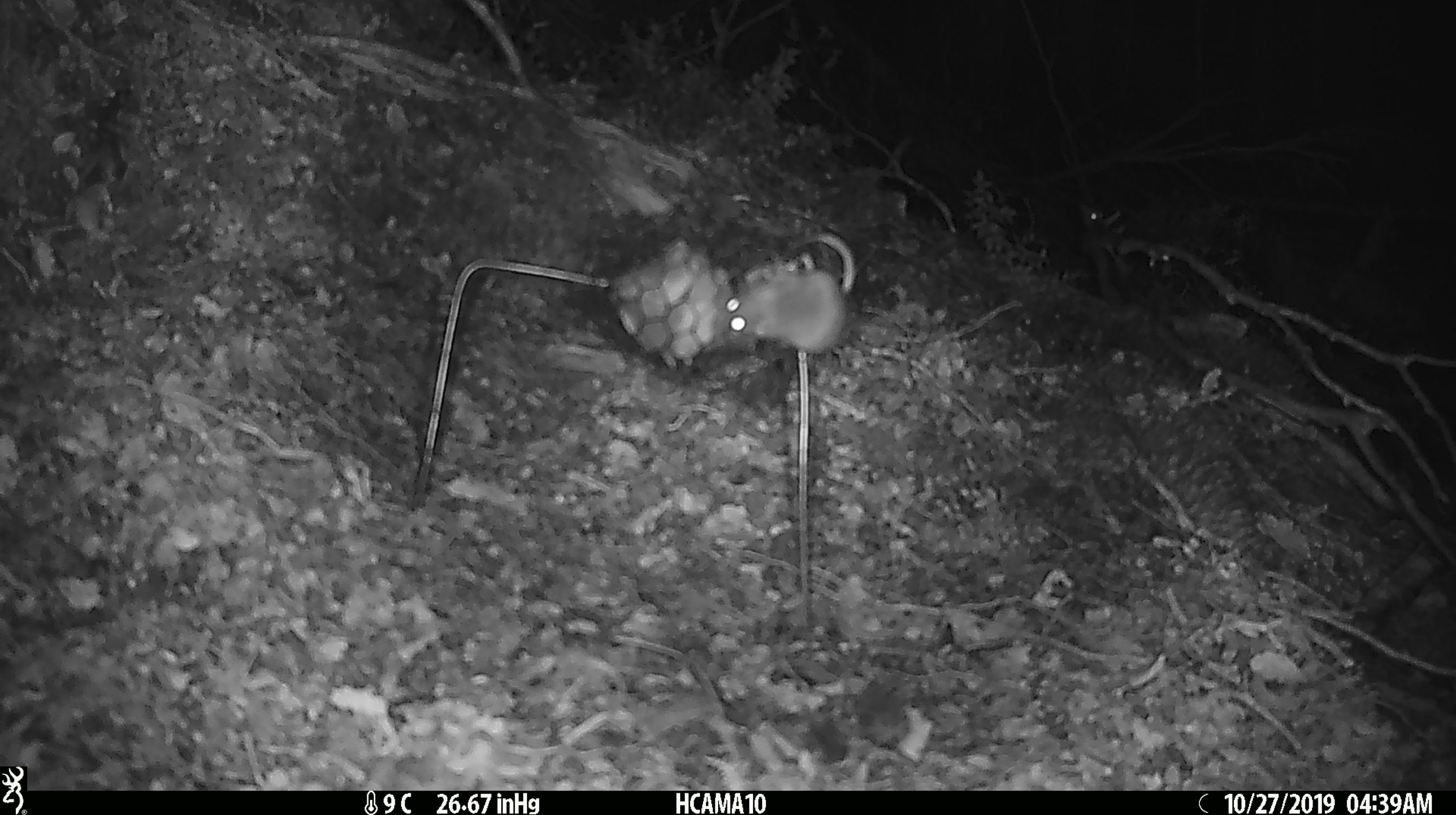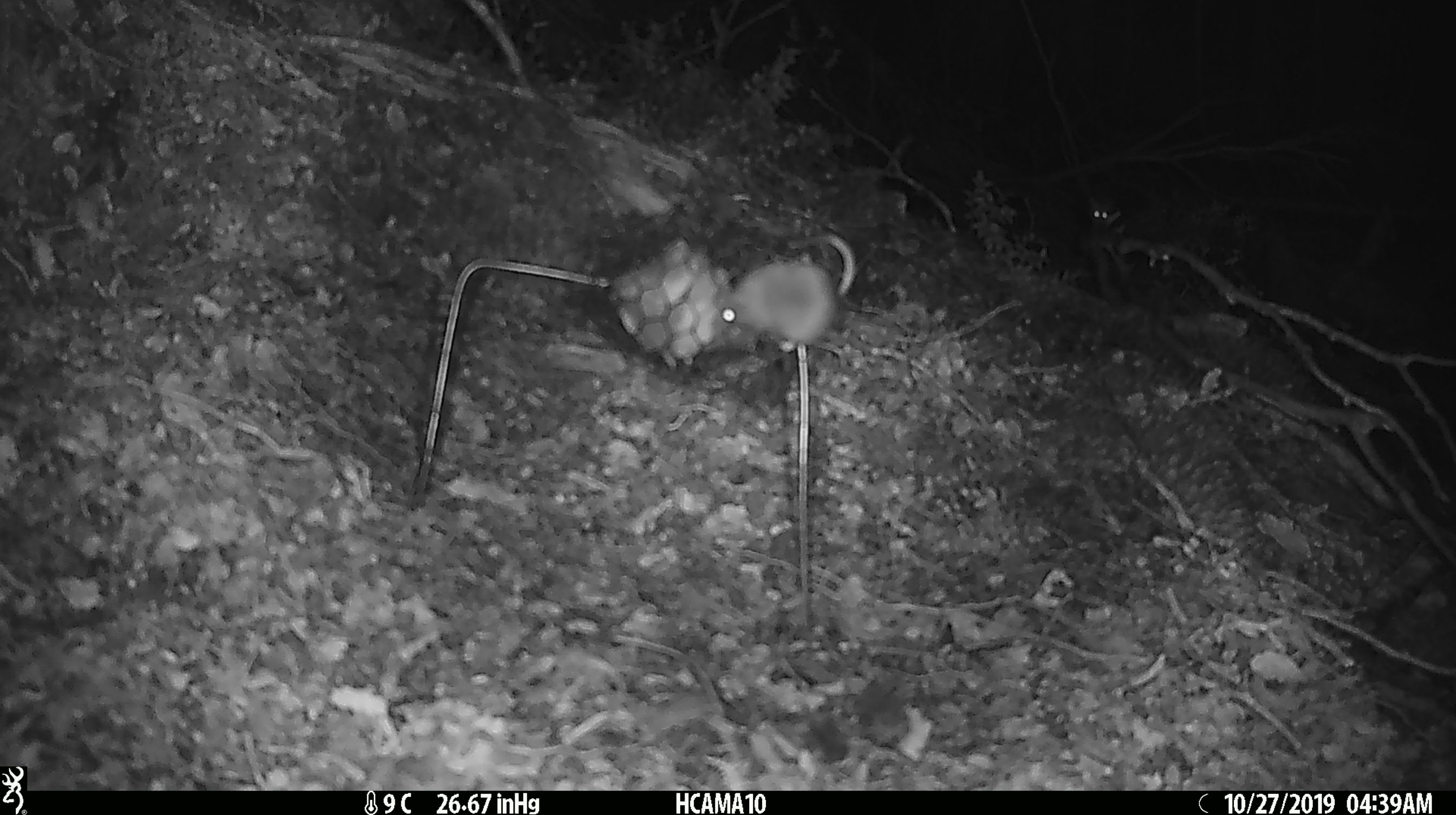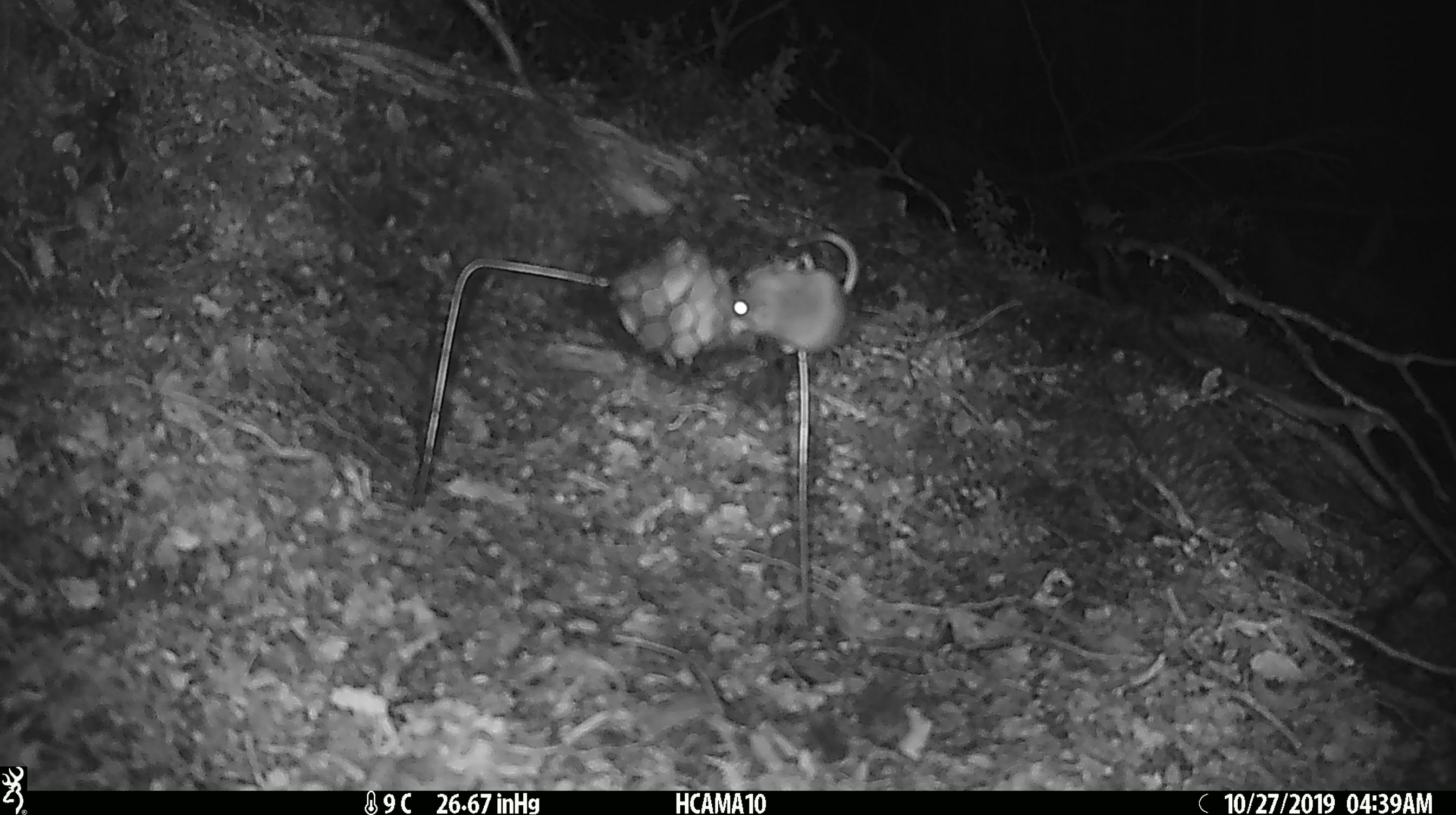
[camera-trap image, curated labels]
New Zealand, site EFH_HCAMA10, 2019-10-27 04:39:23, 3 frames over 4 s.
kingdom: Animalia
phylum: Chordata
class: Mammalia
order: Rodentia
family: Muridae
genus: Mus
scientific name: Mus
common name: mouse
Mouse (Mus).